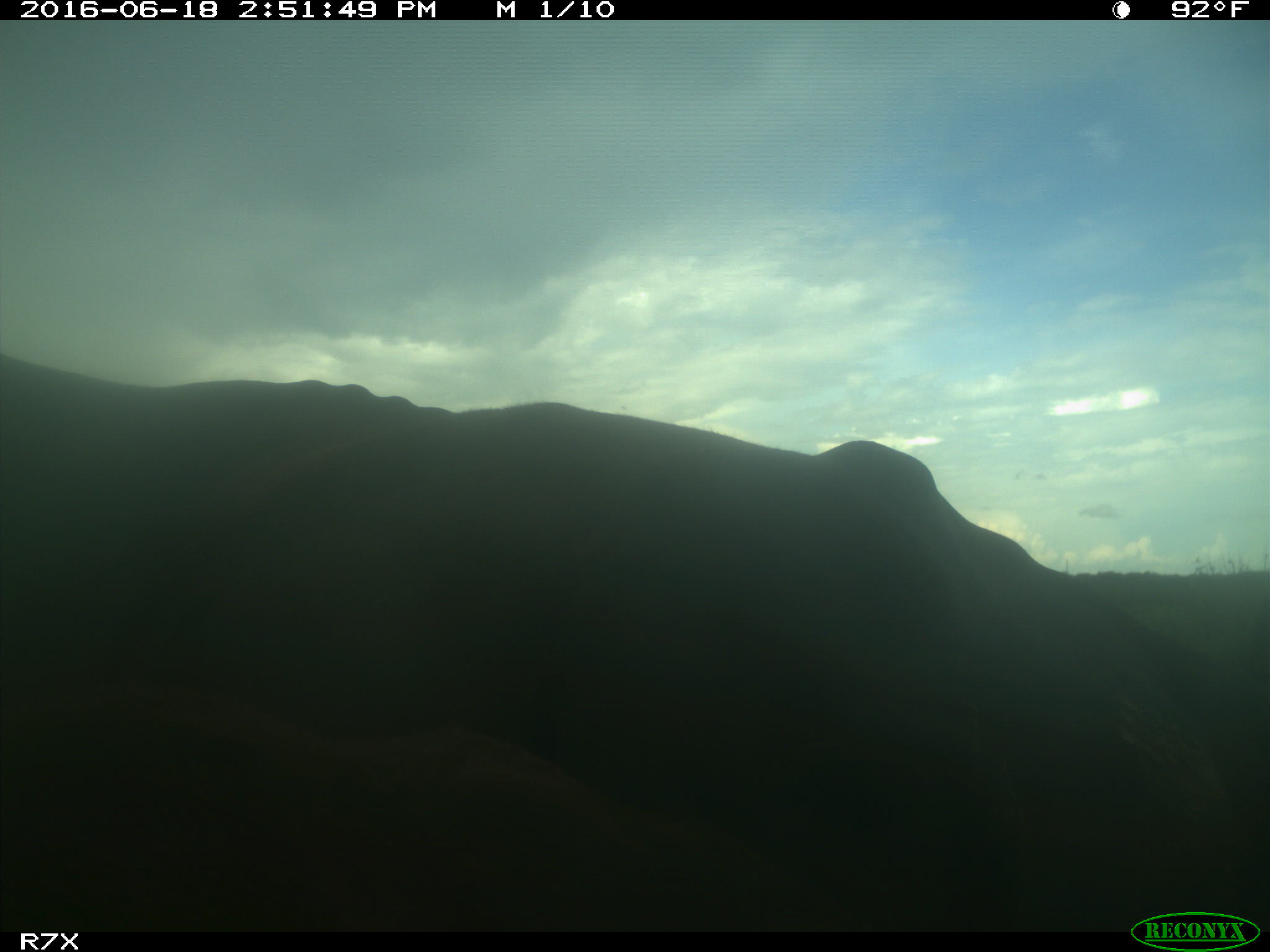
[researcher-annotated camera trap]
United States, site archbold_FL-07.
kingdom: Animalia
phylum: Chordata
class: Mammalia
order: Artiodactyla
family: Bovidae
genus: Bos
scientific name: Bos taurus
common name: domestic cow